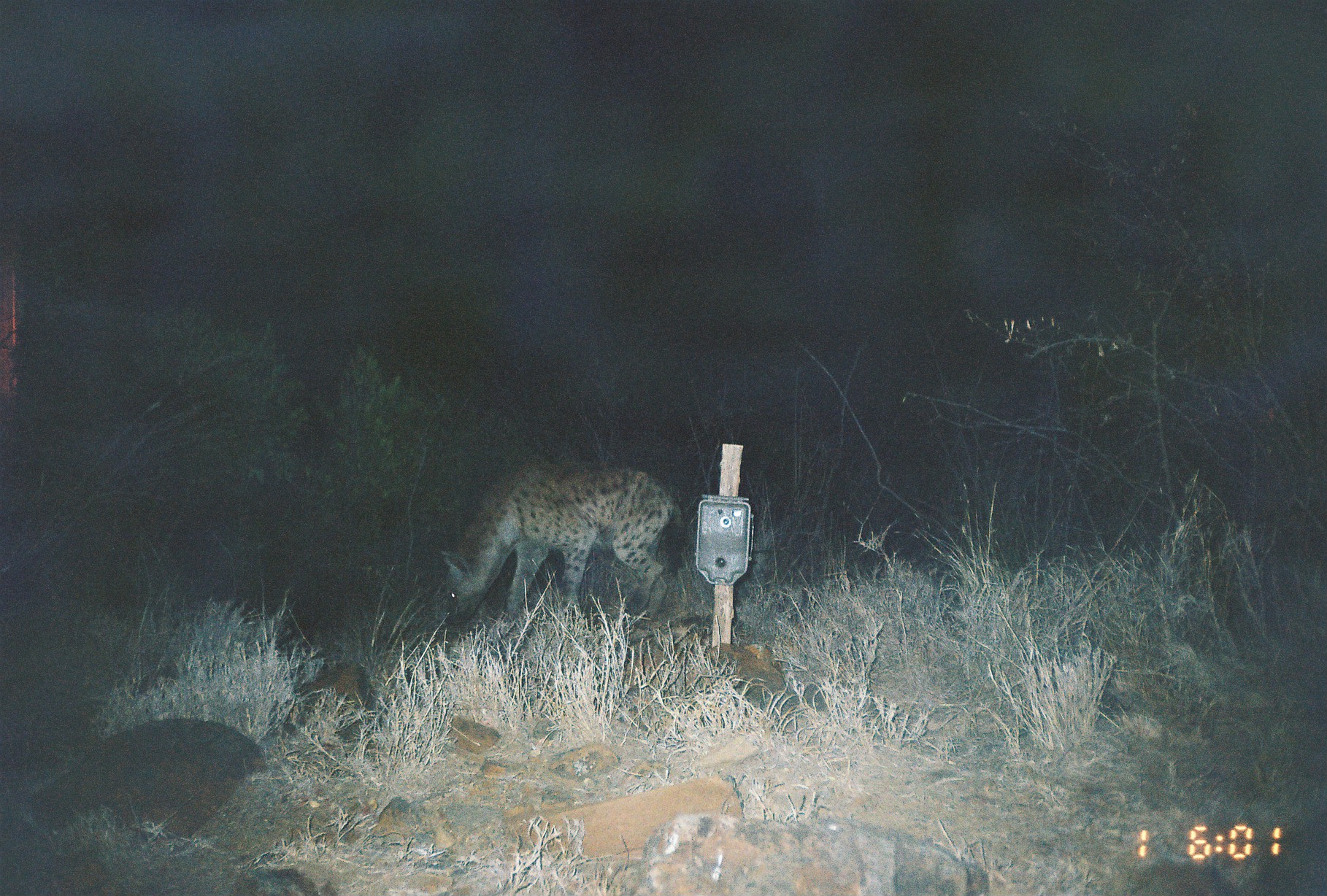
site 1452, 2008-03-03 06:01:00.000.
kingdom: Animalia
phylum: Chordata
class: Mammalia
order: Carnivora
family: Hyaenidae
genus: Crocuta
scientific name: Crocuta crocuta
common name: spotted hyena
Crocuta crocuta (spotted hyena), count 1.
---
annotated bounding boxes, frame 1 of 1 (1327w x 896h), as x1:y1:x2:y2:
crocuta crocuta: 438:457:685:626